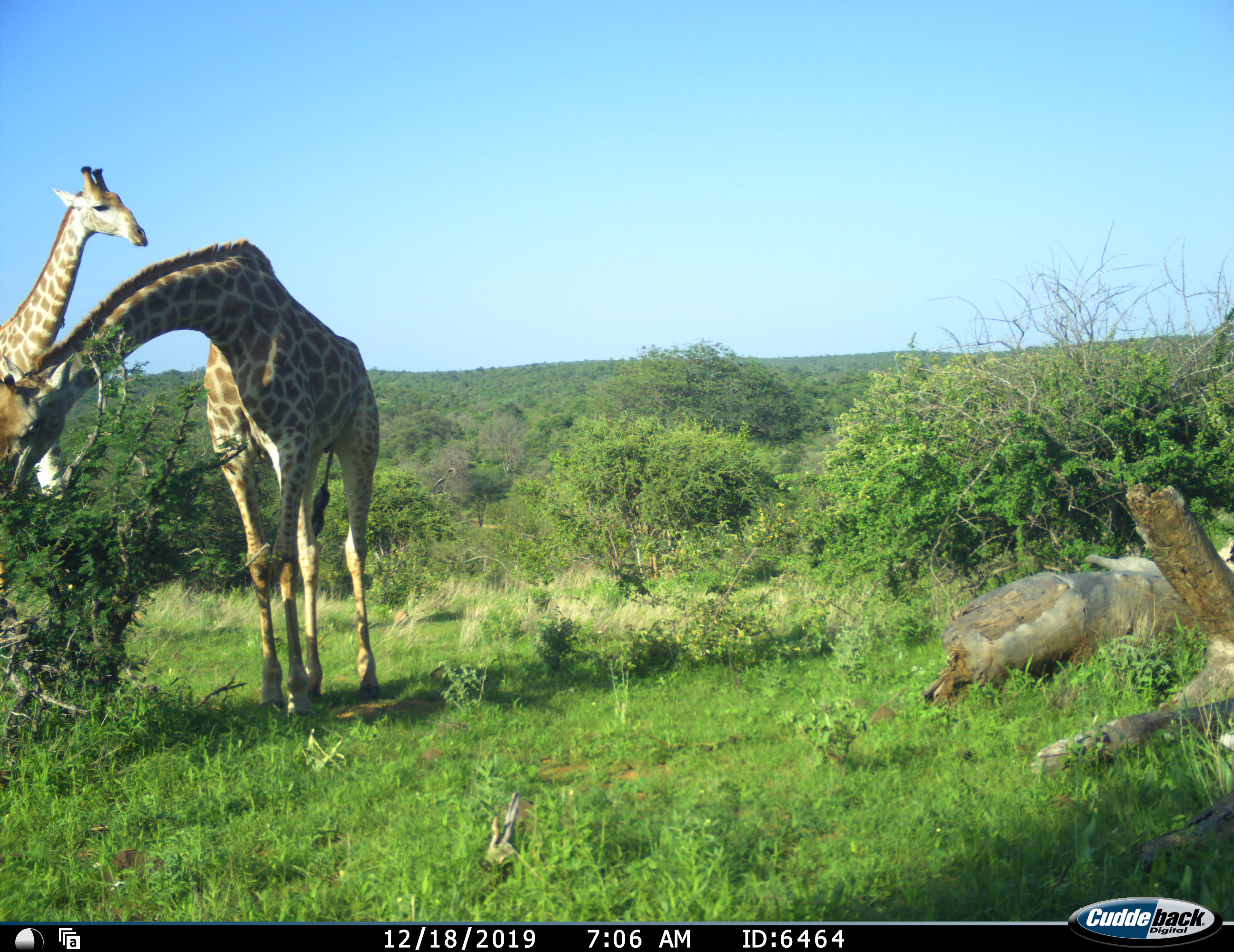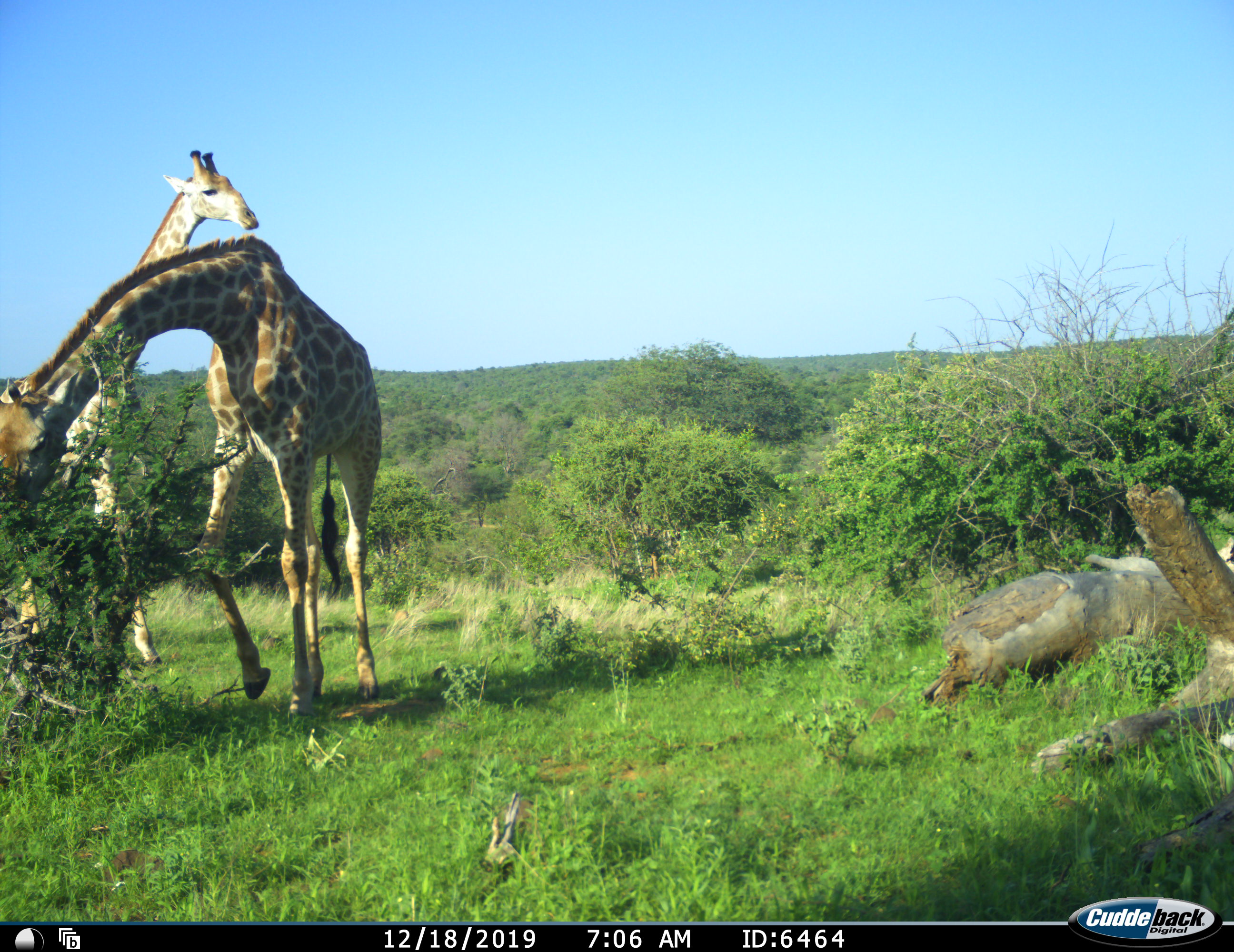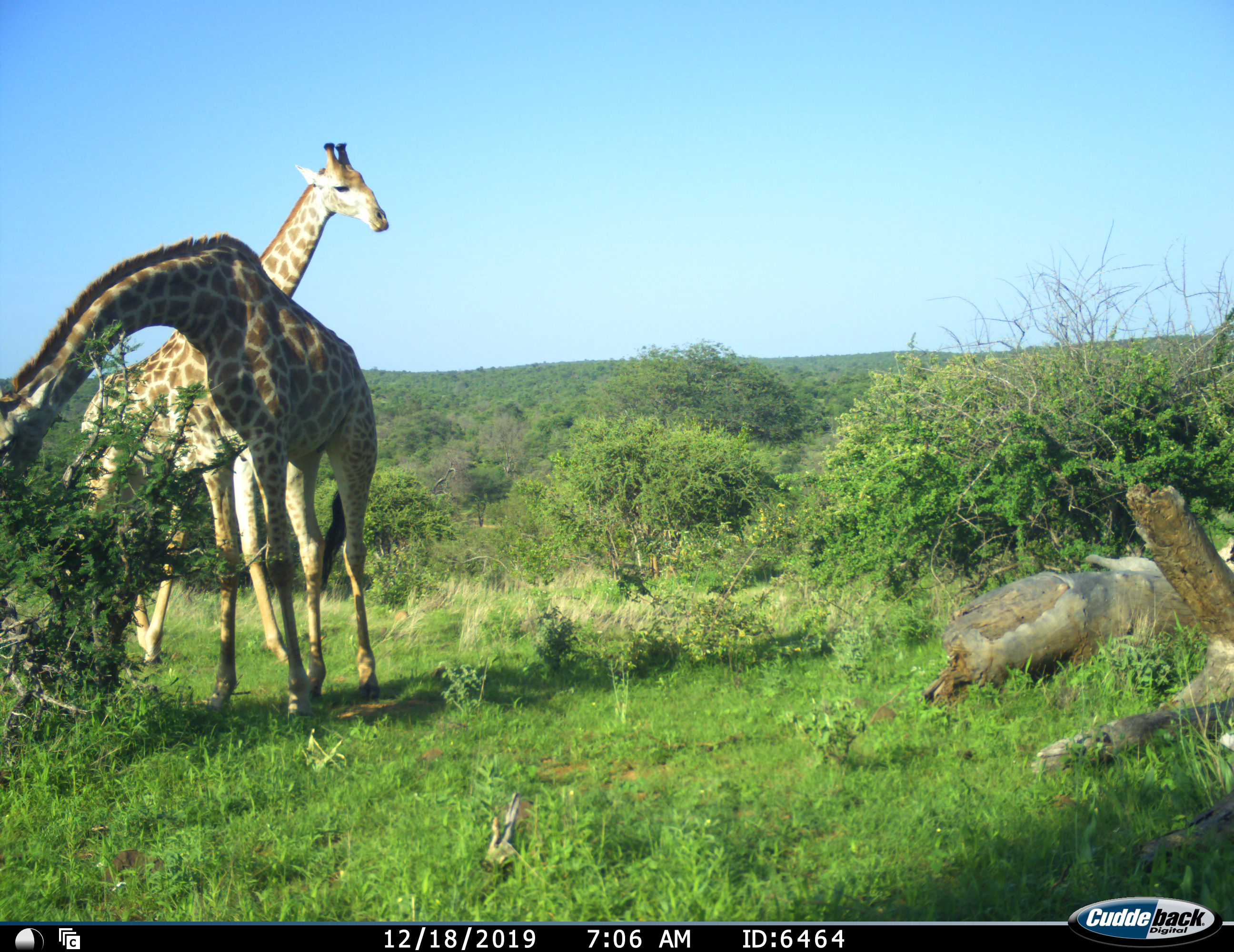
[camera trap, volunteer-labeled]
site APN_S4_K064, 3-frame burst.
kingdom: Animalia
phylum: Chordata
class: Mammalia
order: Artiodactyla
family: Giraffidae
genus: Giraffa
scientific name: Giraffa camelopardalis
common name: giraffe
Giraffe (Giraffa camelopardalis), count 2. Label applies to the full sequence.